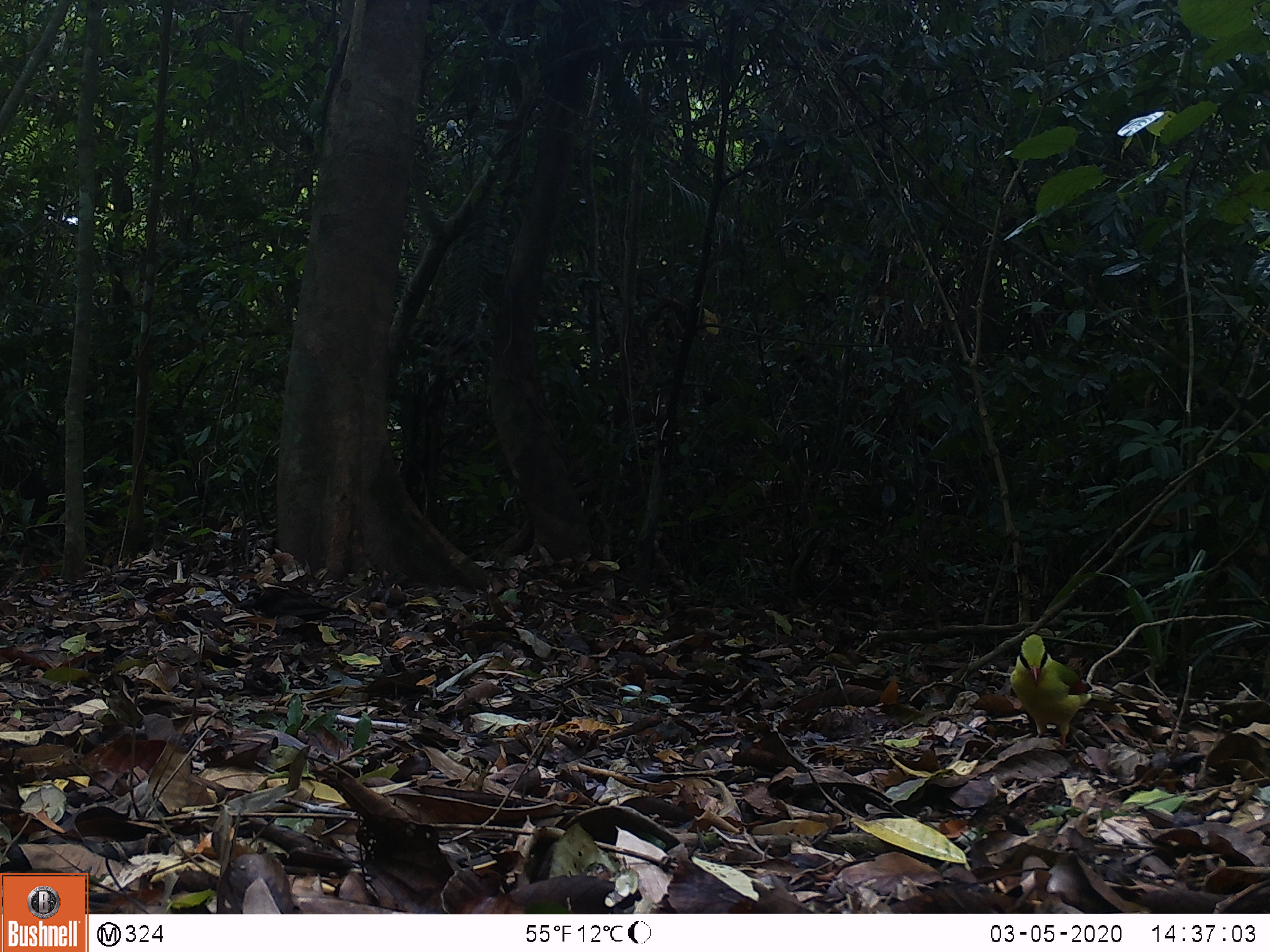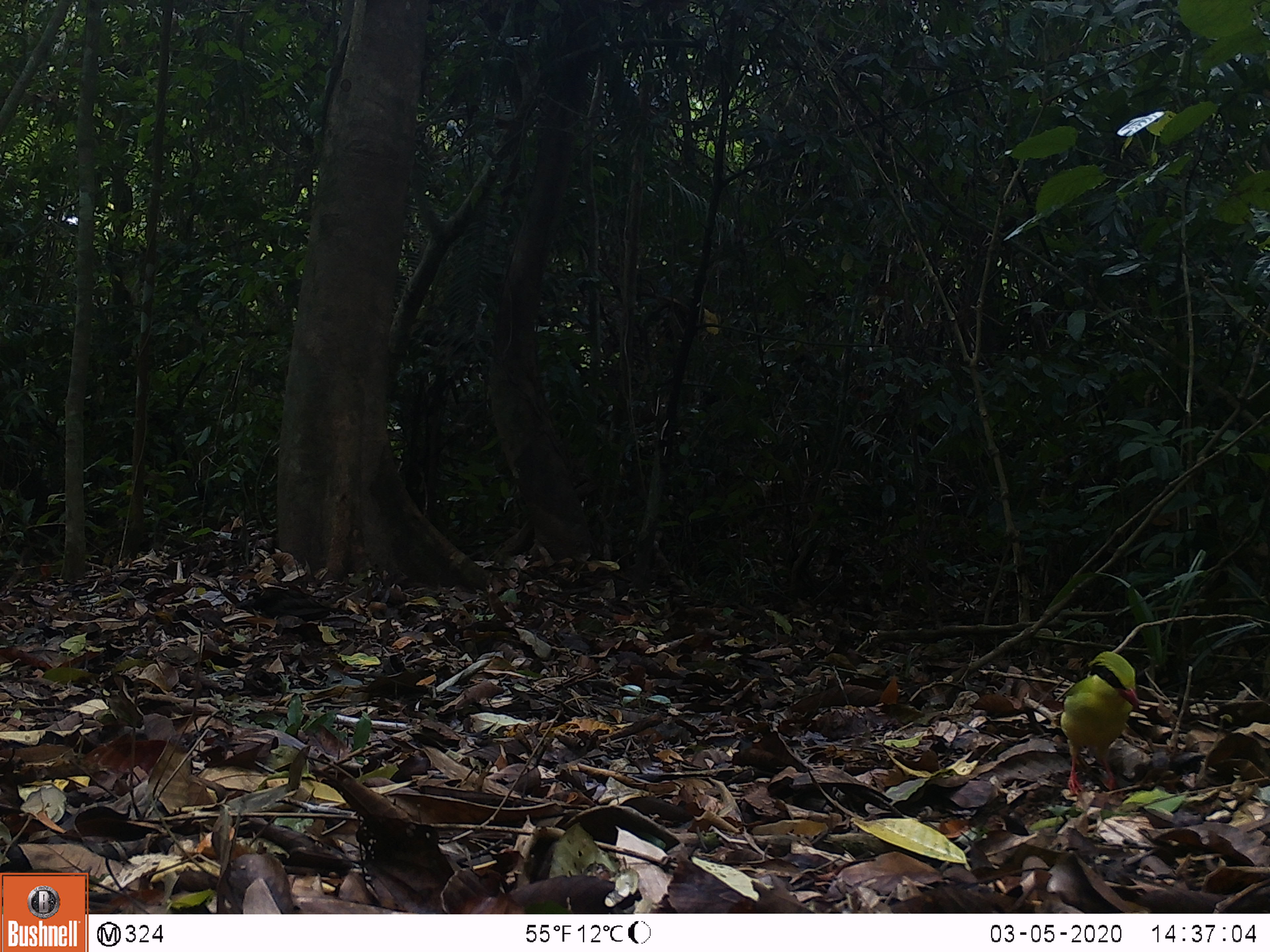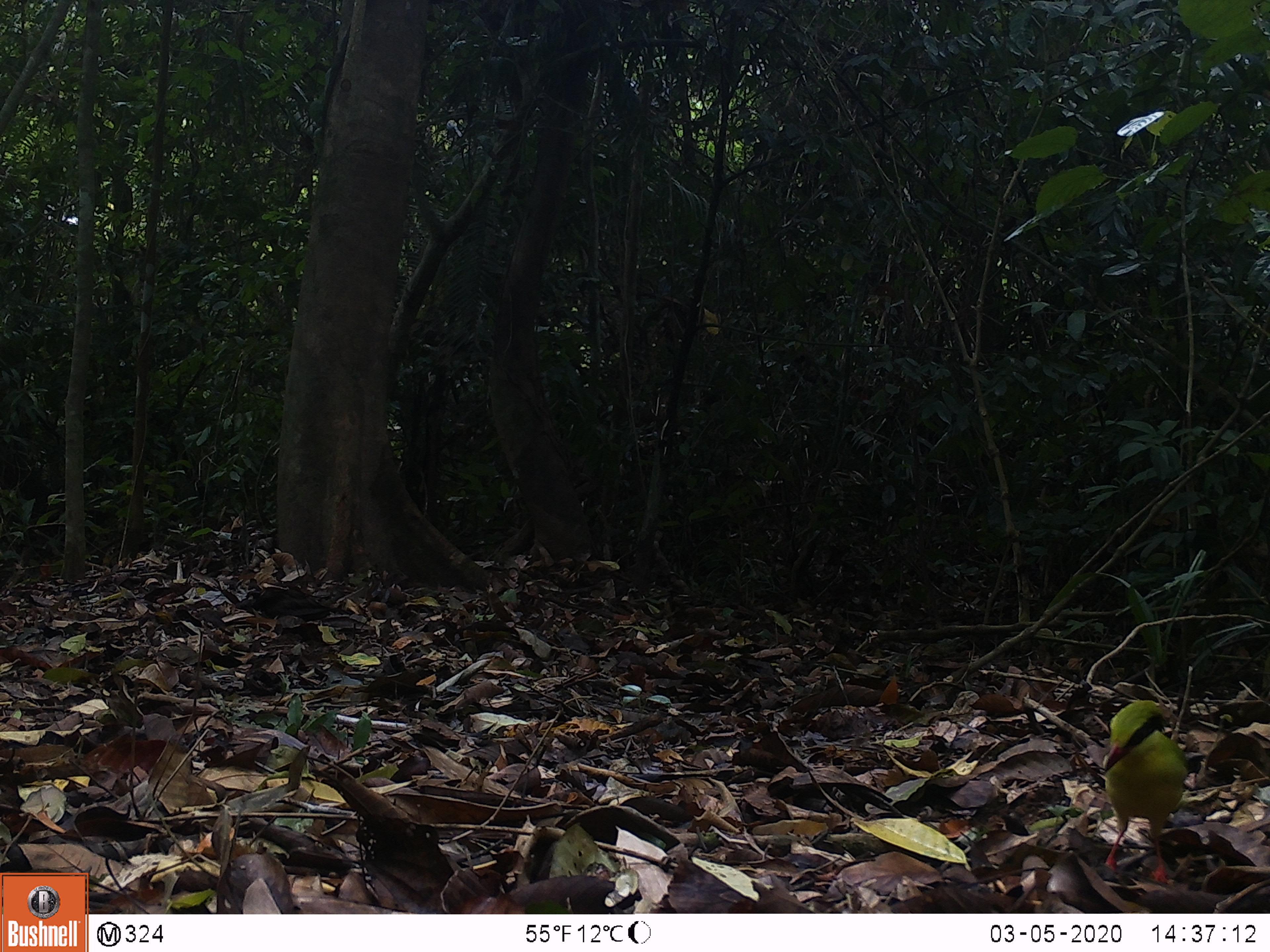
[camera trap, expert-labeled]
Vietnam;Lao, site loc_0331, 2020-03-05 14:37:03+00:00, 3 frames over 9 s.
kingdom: Animalia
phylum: Chordata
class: Aves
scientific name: Aves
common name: bird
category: unidentified bird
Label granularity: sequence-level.